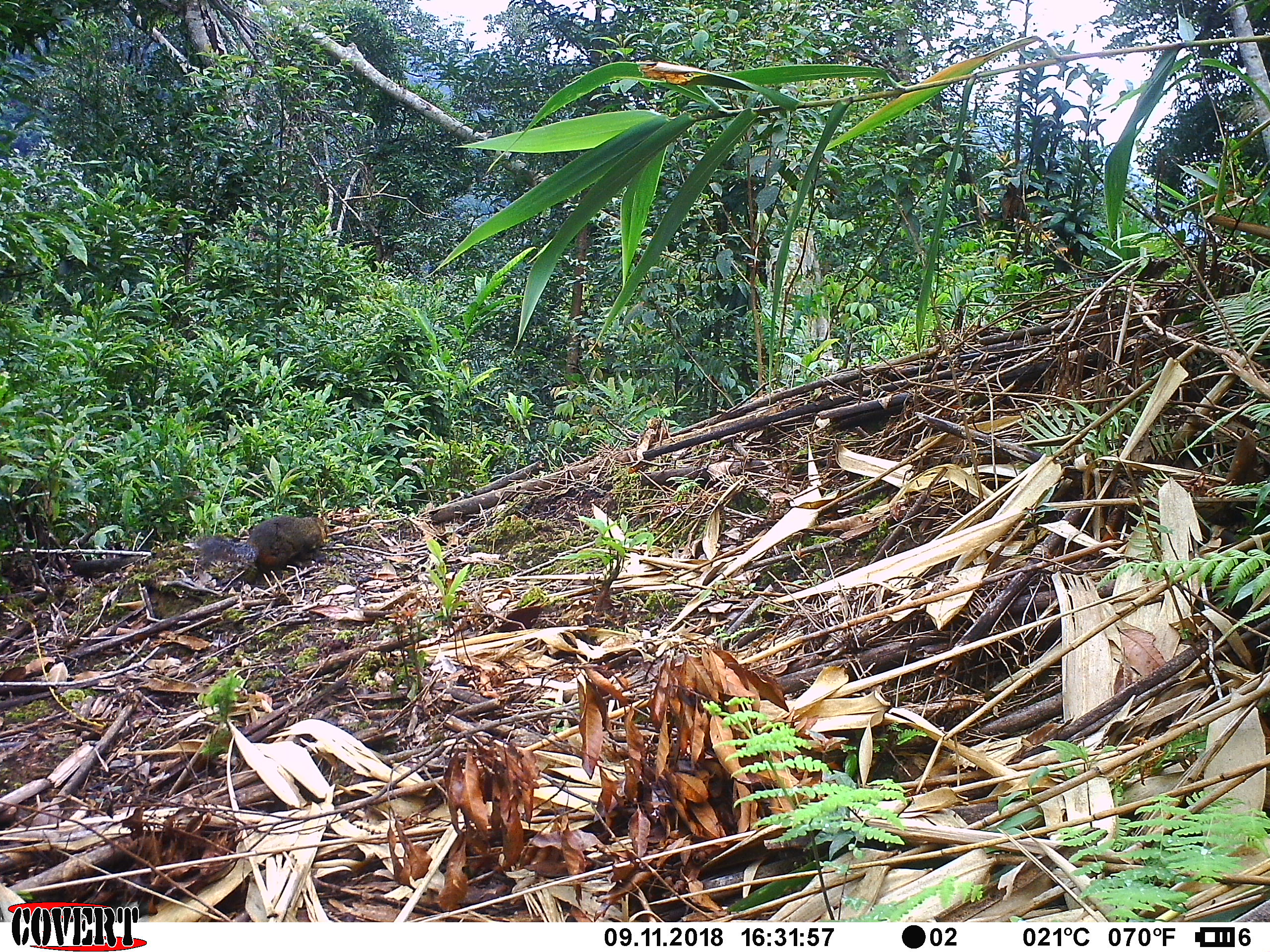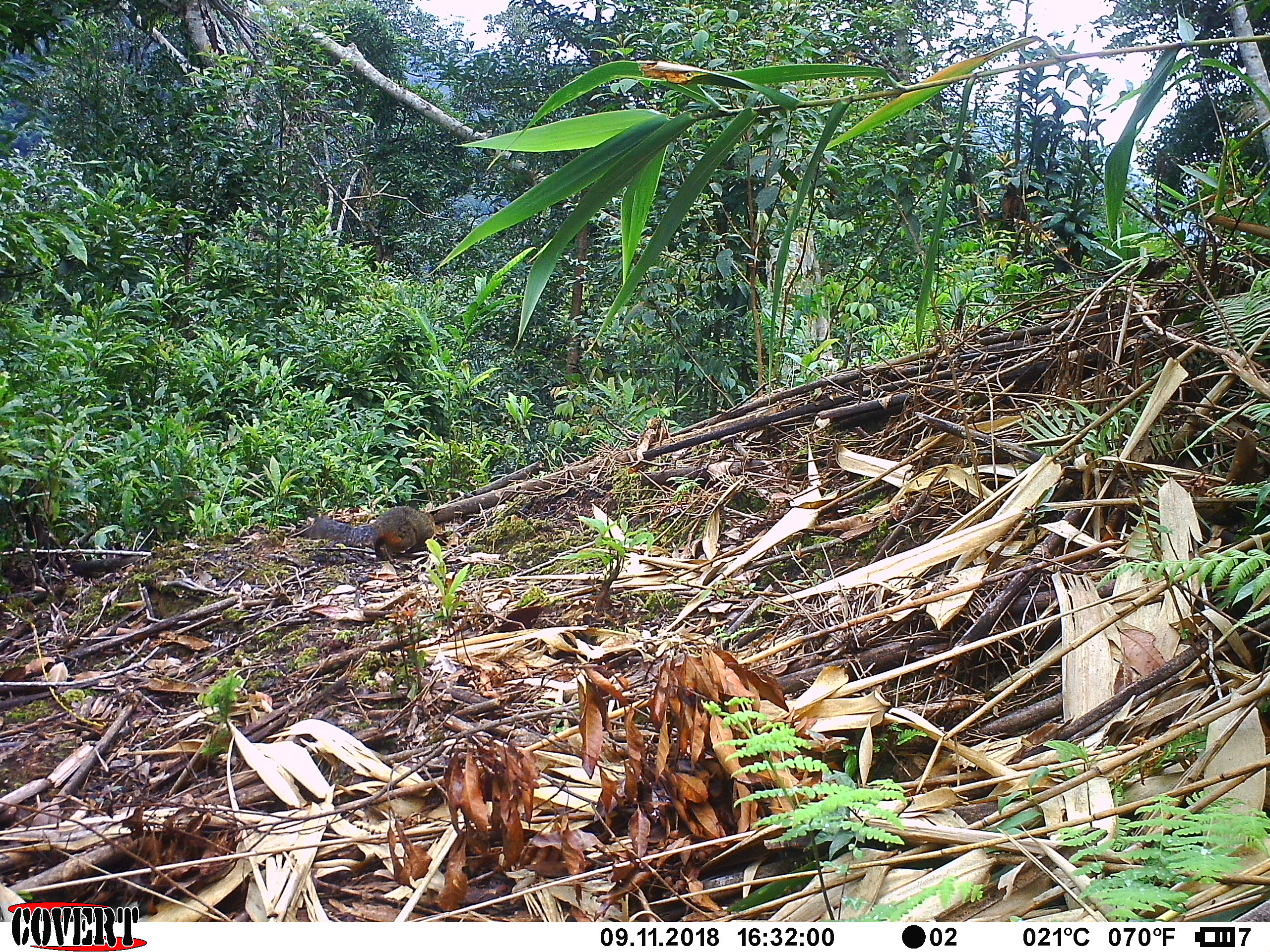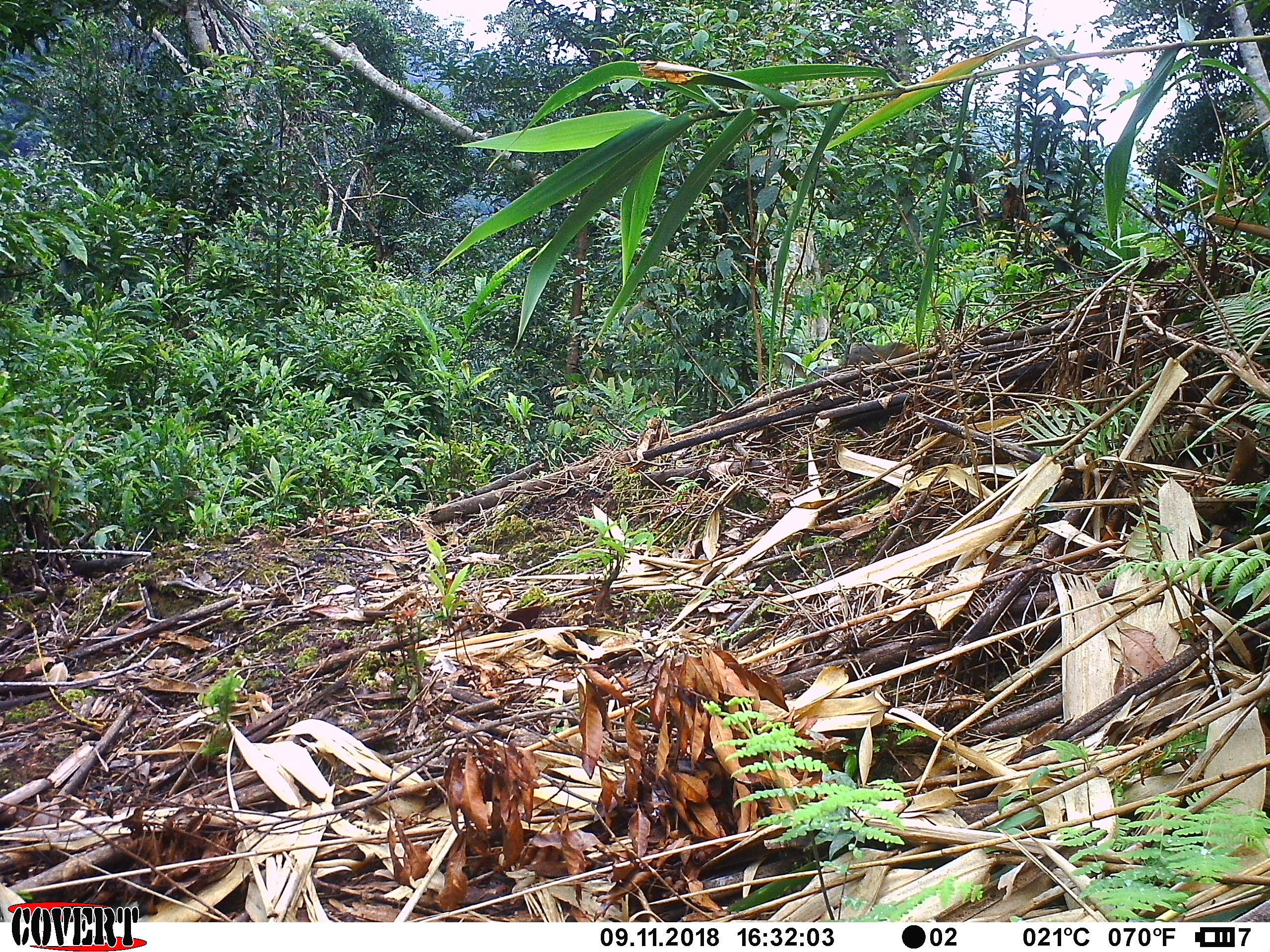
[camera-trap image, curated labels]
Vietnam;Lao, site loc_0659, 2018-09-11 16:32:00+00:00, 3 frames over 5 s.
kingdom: Animalia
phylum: Chordata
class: Mammalia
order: Rodentia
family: Sciuridae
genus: Dremomys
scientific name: Dremomys rufigenis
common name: red-cheeked squirrel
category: red cheeked squirrel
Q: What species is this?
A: Red cheeked squirrel (red-cheeked squirrel) (Dremomys rufigenis).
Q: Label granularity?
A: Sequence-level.